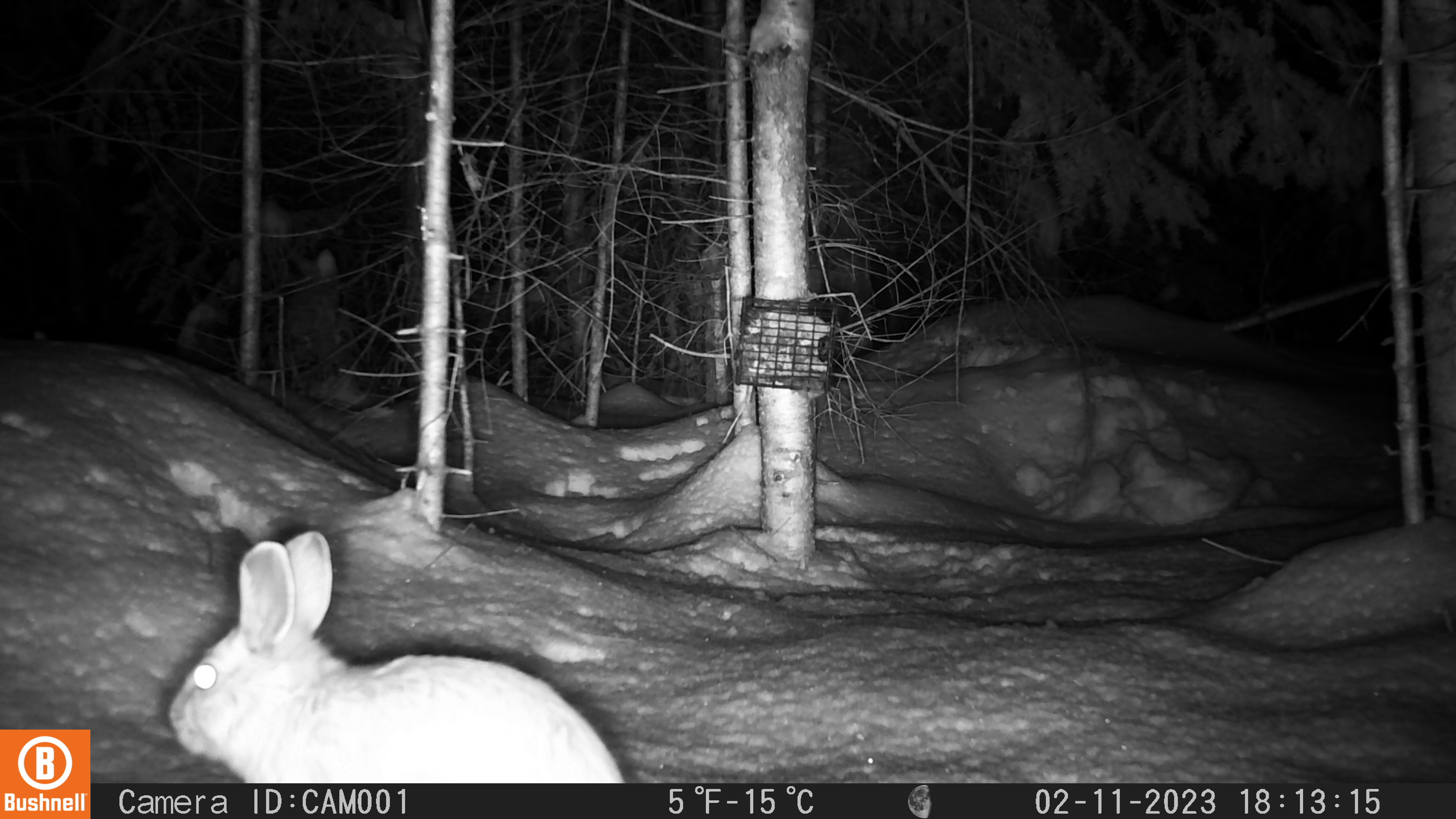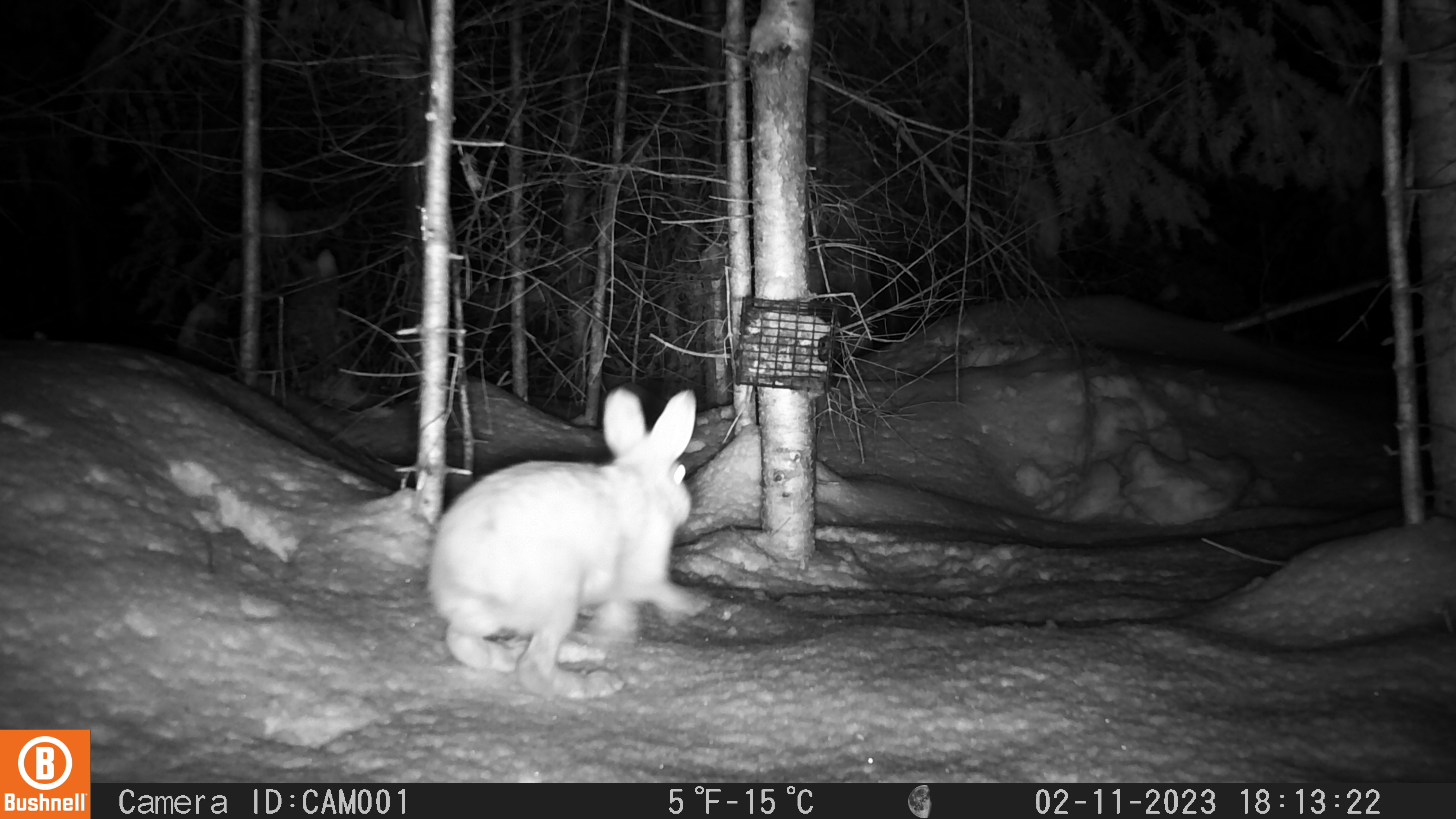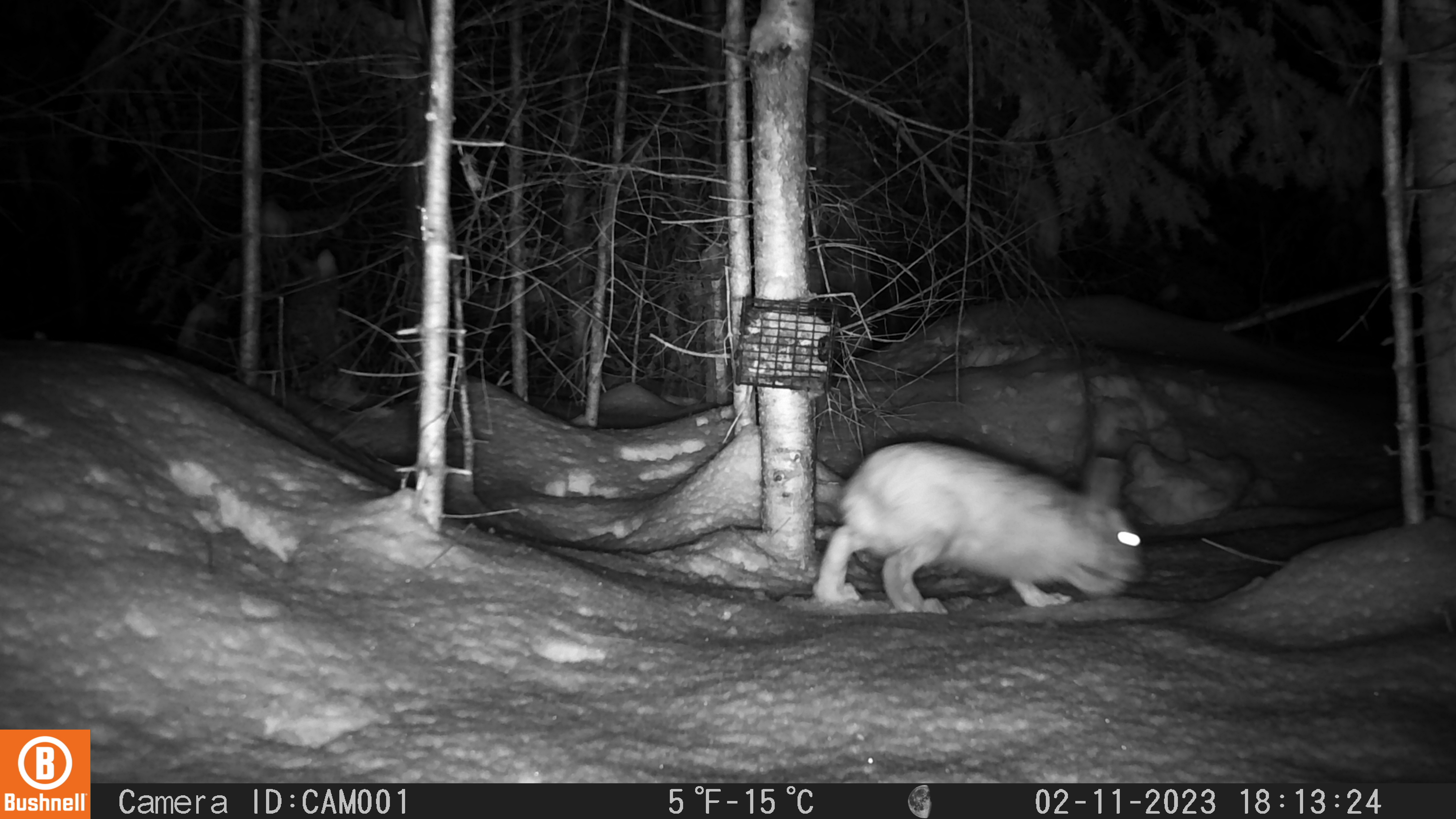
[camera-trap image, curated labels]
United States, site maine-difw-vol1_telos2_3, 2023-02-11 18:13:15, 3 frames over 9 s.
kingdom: Animalia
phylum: Chordata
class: Mammalia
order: Lagomorpha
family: Leporidae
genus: Lepus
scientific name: Lepus americanus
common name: snowshoe hare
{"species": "snowshoe hare (Lepus americanus)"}